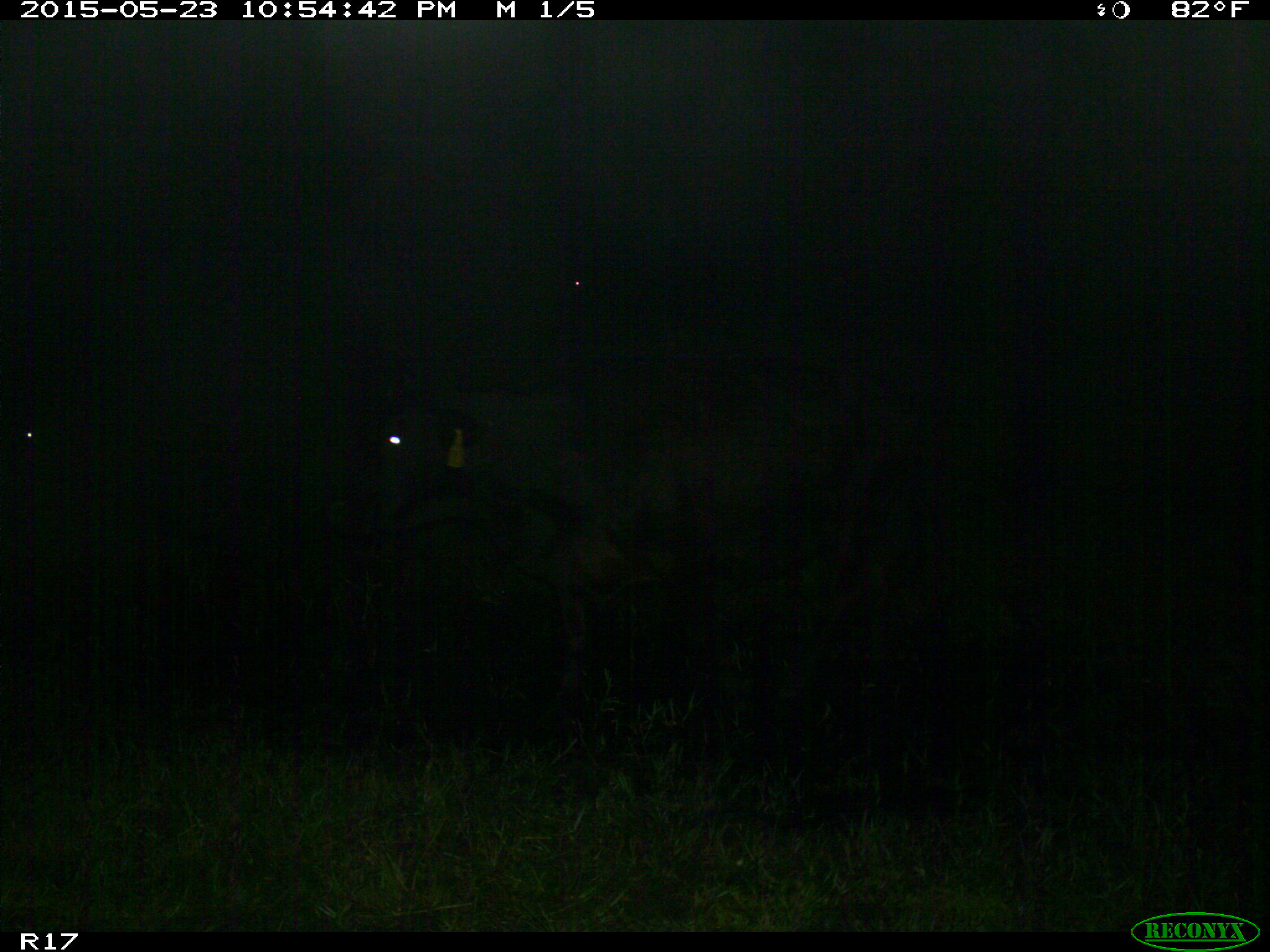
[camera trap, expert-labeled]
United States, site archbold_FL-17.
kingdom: Animalia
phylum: Chordata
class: Mammalia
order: Artiodactyla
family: Bovidae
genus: Bos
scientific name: Bos taurus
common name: domestic cow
Bos taurus (domestic cow).